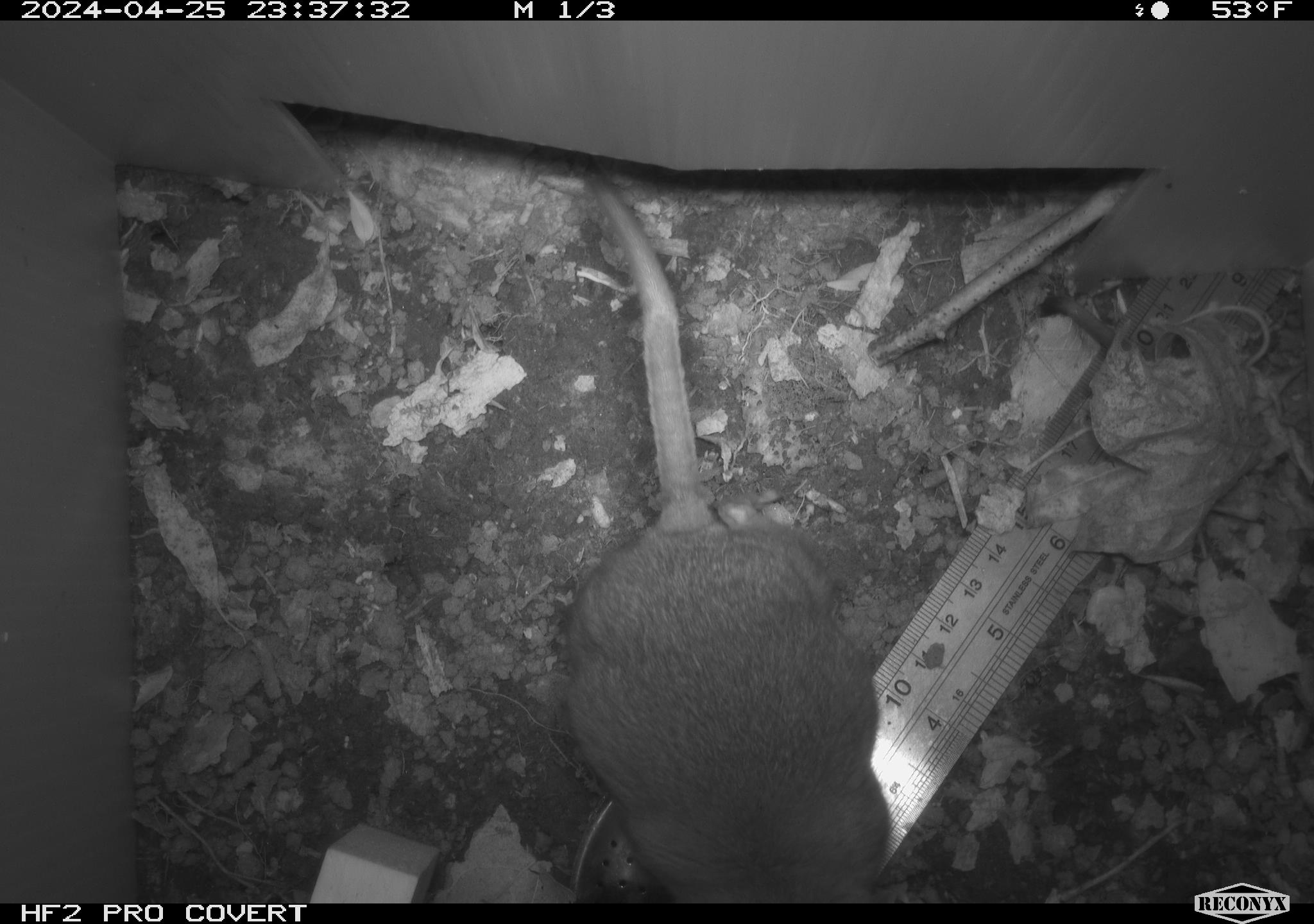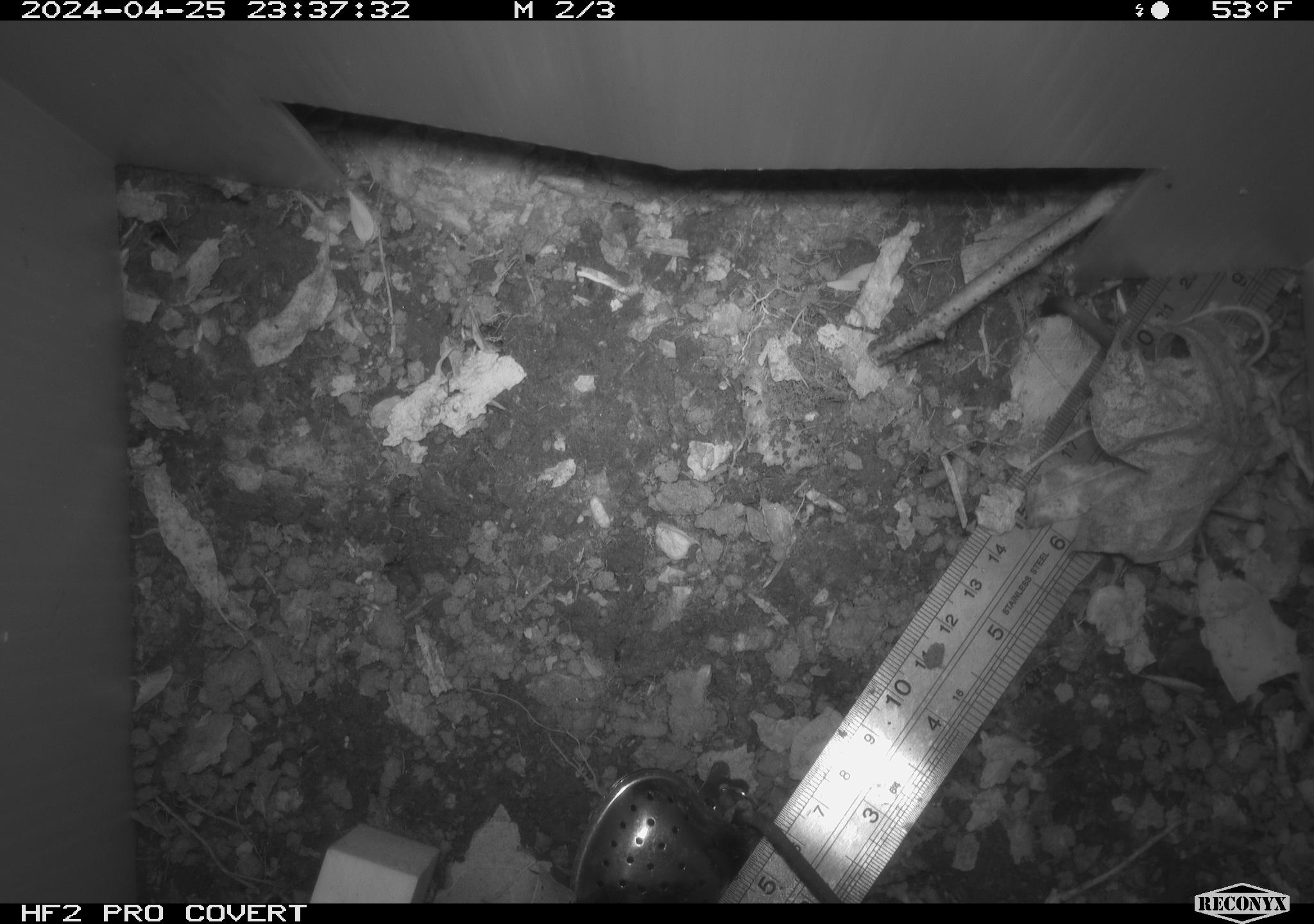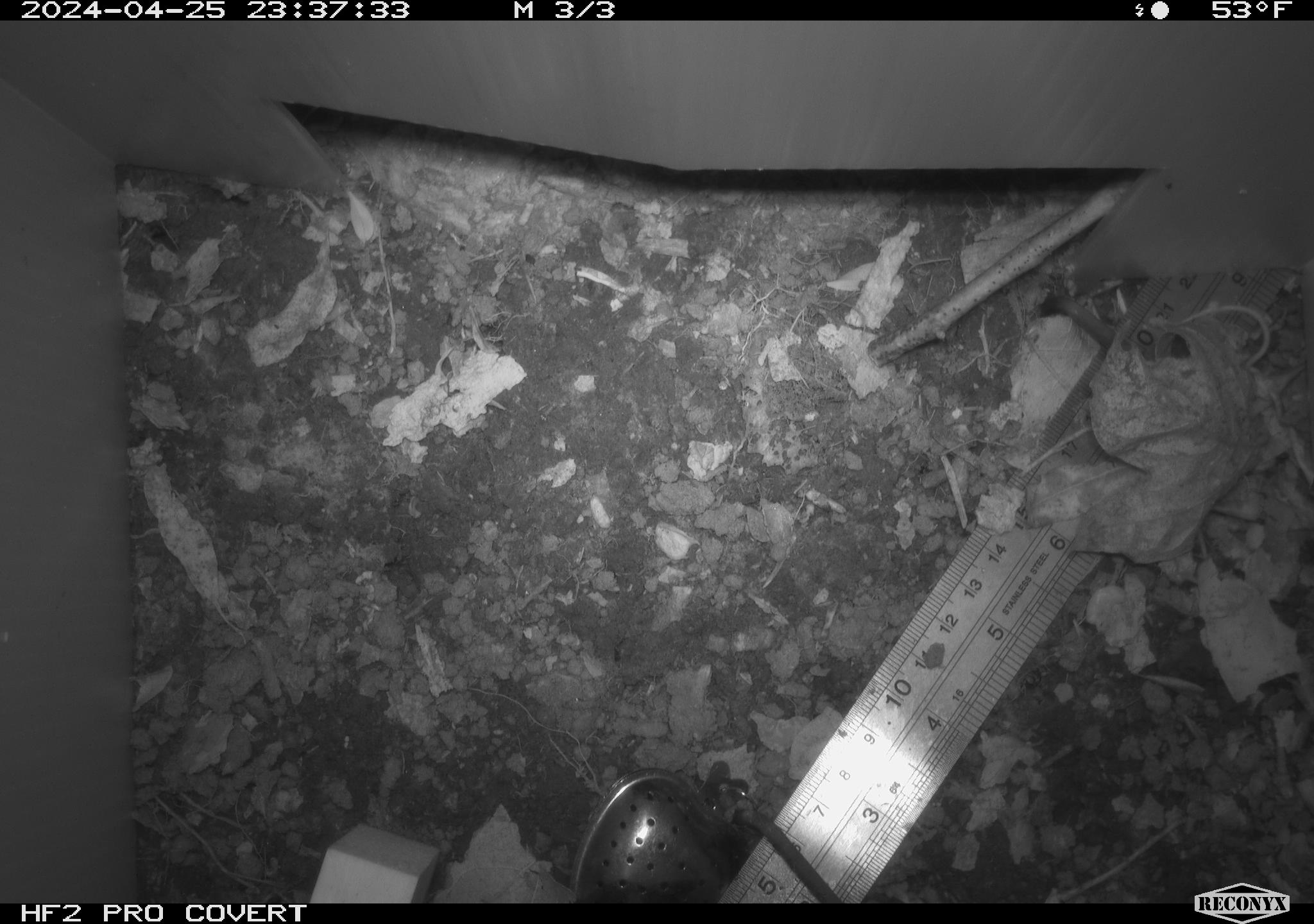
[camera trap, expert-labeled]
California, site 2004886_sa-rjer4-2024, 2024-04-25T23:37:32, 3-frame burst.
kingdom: Animalia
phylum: Chordata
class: Mammalia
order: Rodentia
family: Cricetidae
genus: Neotoma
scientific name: Neotoma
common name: pack rat or woodrat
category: neotoma species